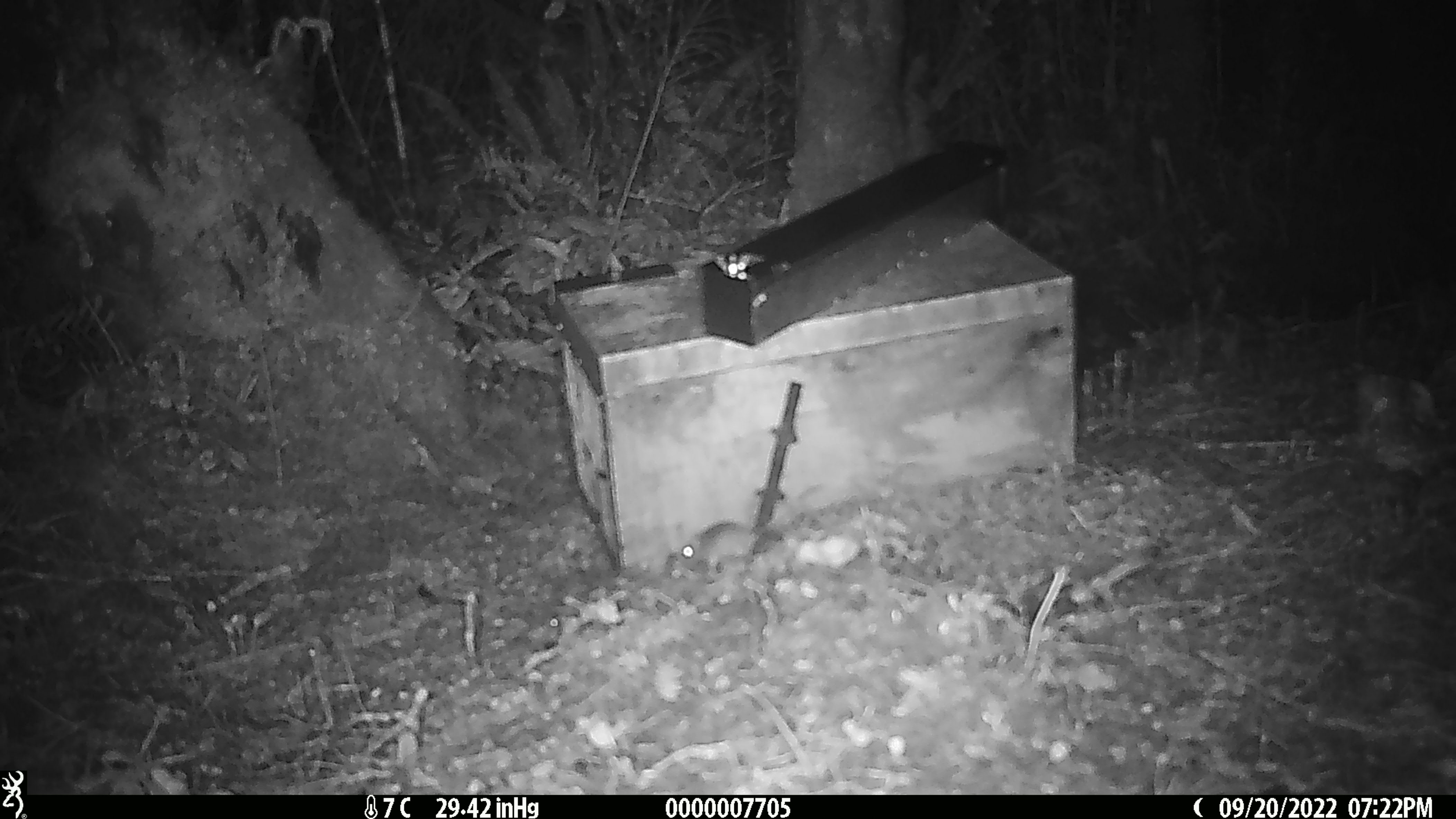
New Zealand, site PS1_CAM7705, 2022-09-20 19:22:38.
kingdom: Animalia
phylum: Chordata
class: Mammalia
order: Rodentia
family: Muridae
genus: Mus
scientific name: Mus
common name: mouse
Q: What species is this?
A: Mouse (Mus).